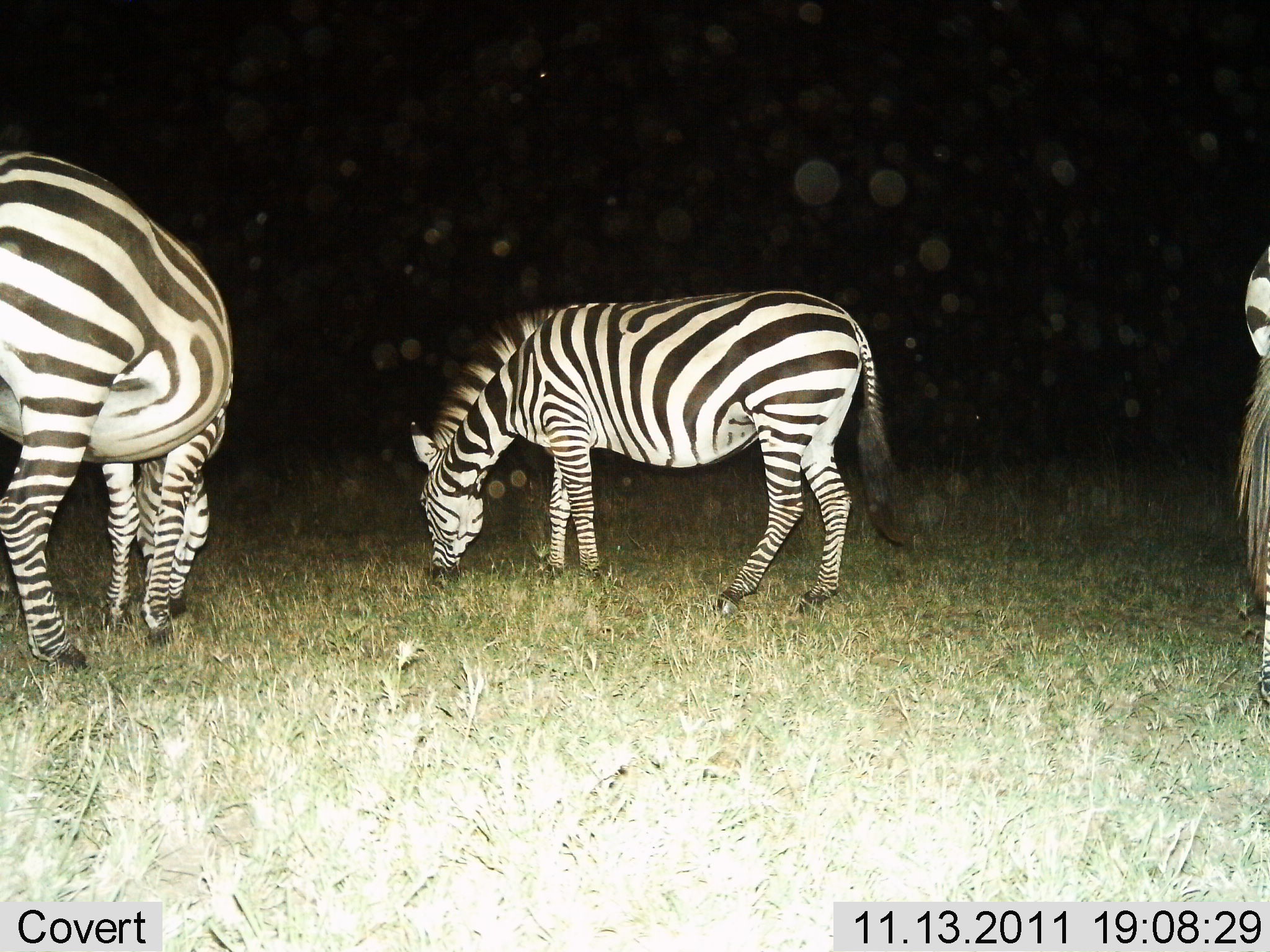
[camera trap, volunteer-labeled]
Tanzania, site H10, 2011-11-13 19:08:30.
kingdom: Animalia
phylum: Chordata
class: Mammalia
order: Perissodactyla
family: Equidae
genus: Equus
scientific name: Equus quagga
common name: plains zebra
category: zebra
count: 3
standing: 50%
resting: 0%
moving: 0%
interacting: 0%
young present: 0%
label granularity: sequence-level